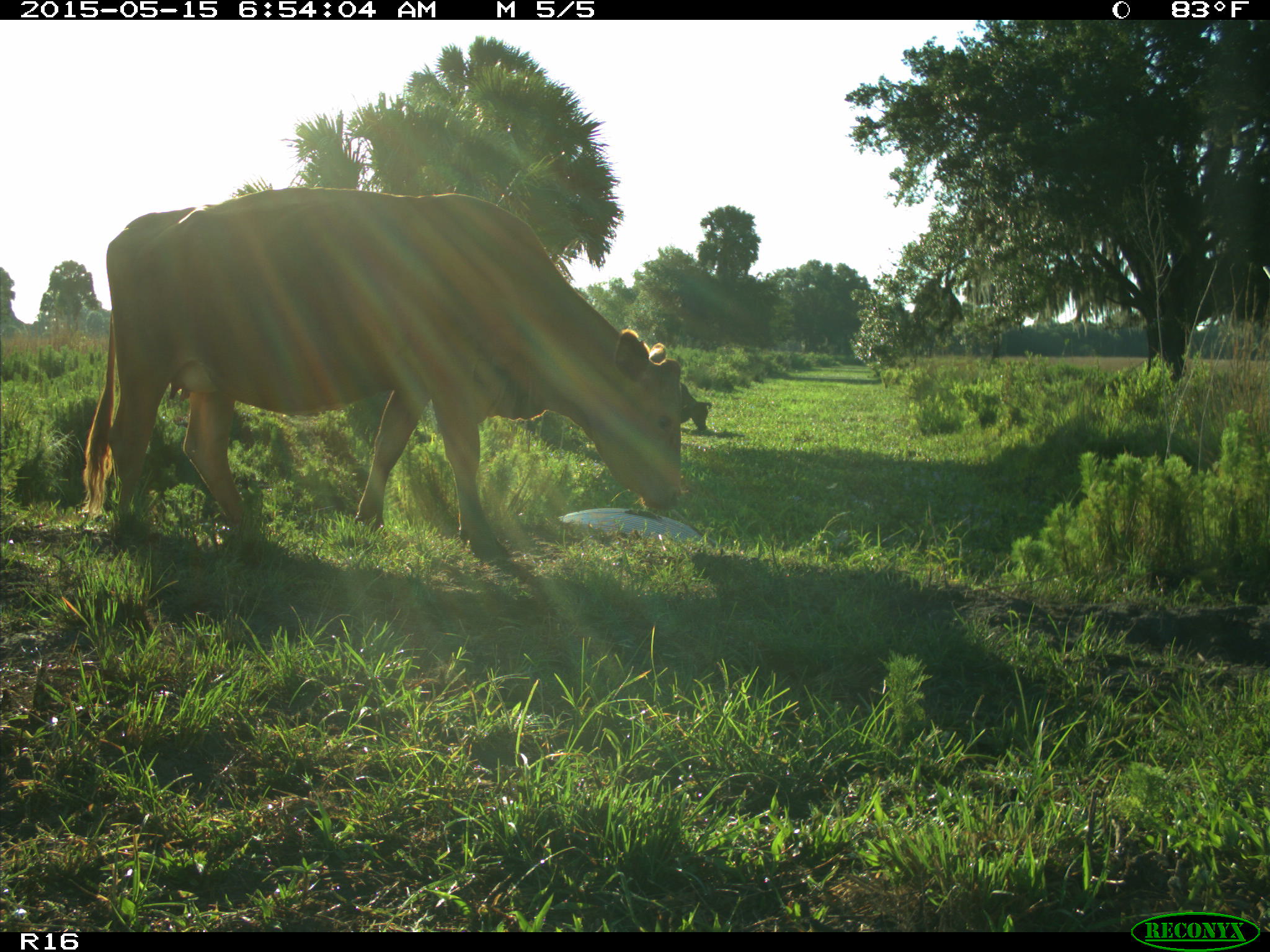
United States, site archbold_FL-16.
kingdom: Animalia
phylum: Chordata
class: Mammalia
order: Artiodactyla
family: Bovidae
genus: Bos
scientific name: Bos taurus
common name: domestic cow